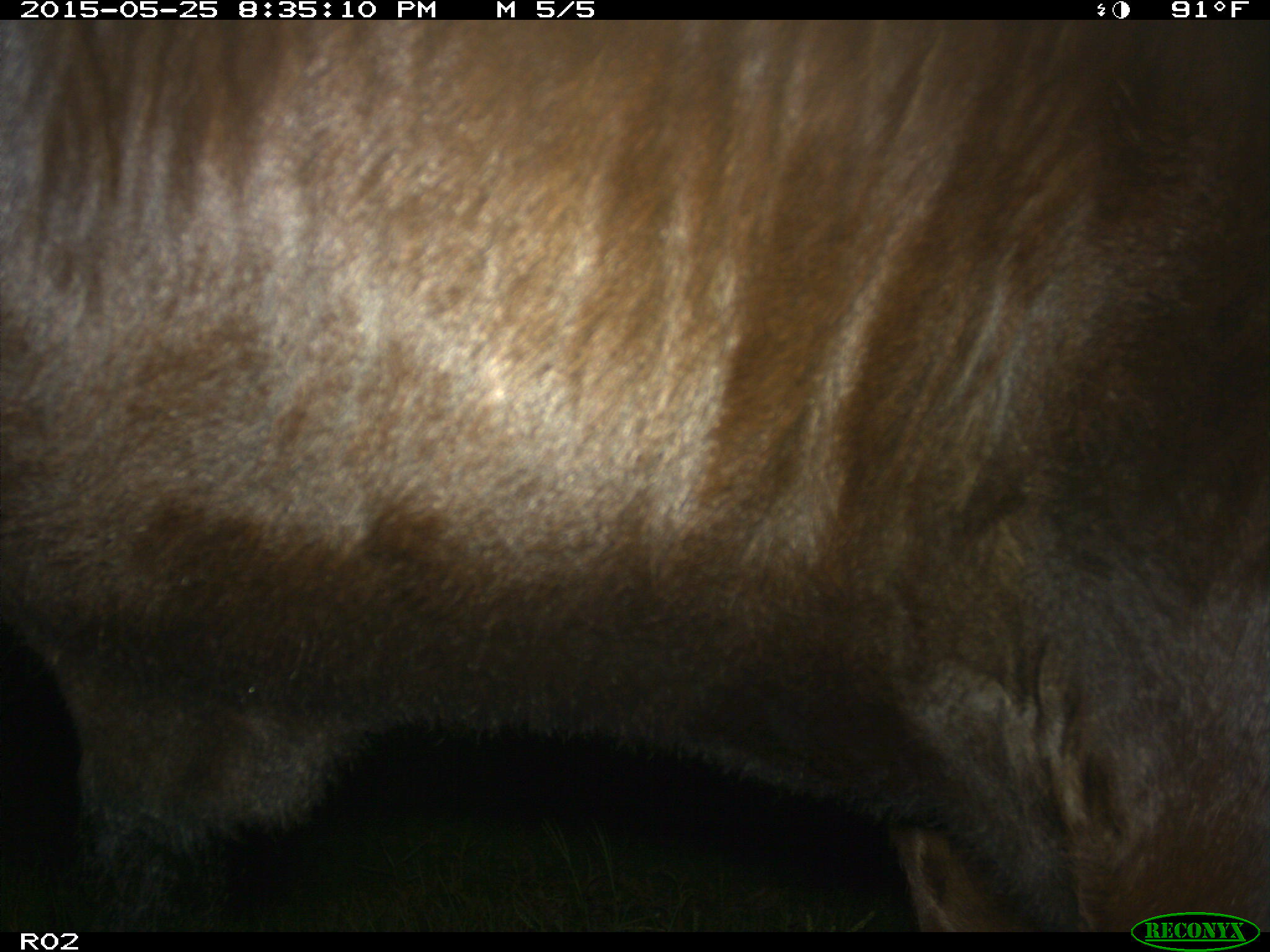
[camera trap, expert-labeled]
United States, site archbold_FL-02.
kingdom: Animalia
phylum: Chordata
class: Mammalia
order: Artiodactyla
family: Bovidae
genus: Bos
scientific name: Bos taurus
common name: domestic cow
Bos taurus (domestic cow).